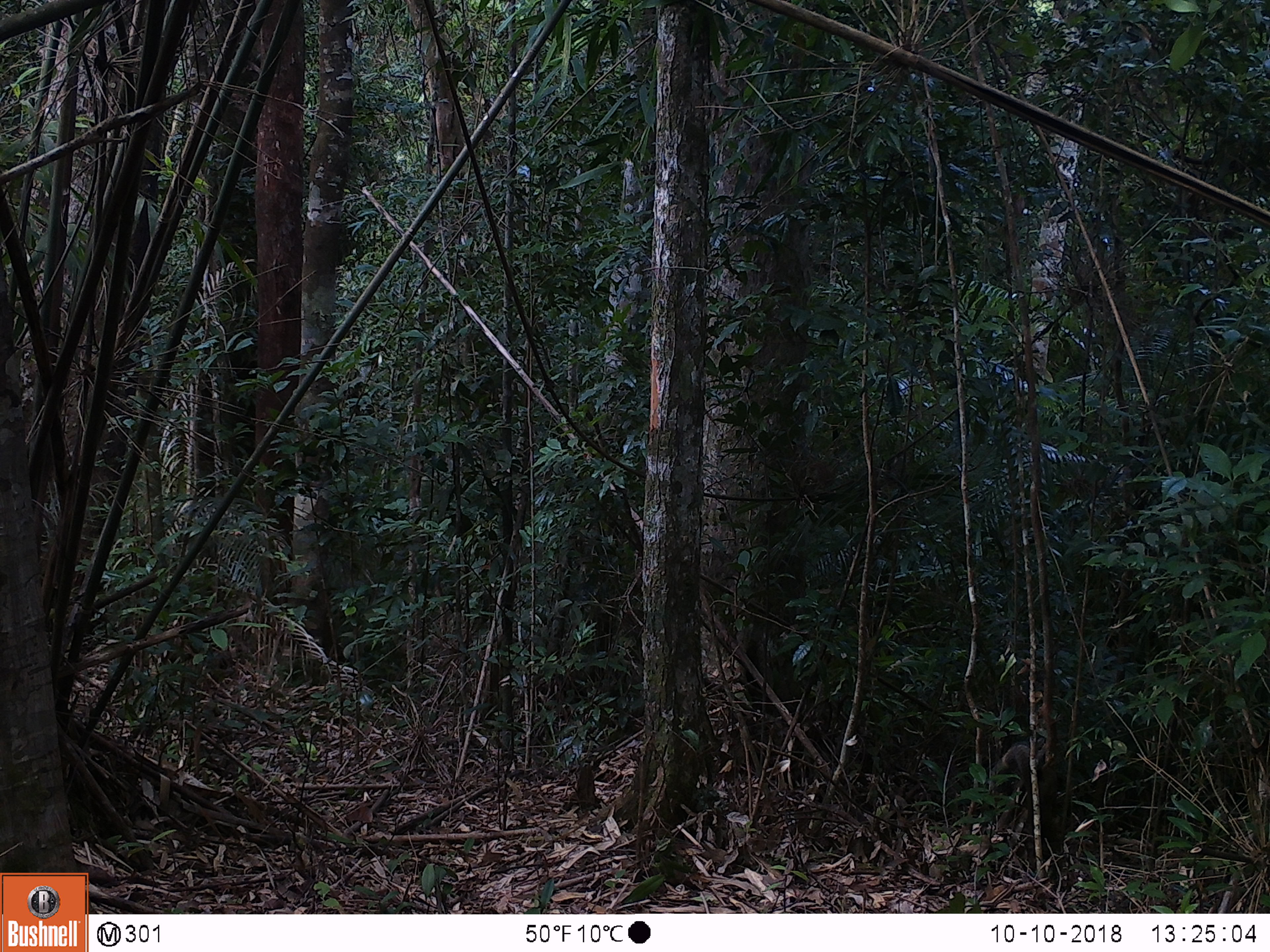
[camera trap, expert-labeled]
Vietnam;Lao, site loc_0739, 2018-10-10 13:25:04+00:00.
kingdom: Animalia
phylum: Chordata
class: Mammalia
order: Rodentia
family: Sciuridae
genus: Callosciurus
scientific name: Callosciurus erythraeus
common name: pallas's squirrel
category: pallass squirrel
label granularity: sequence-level